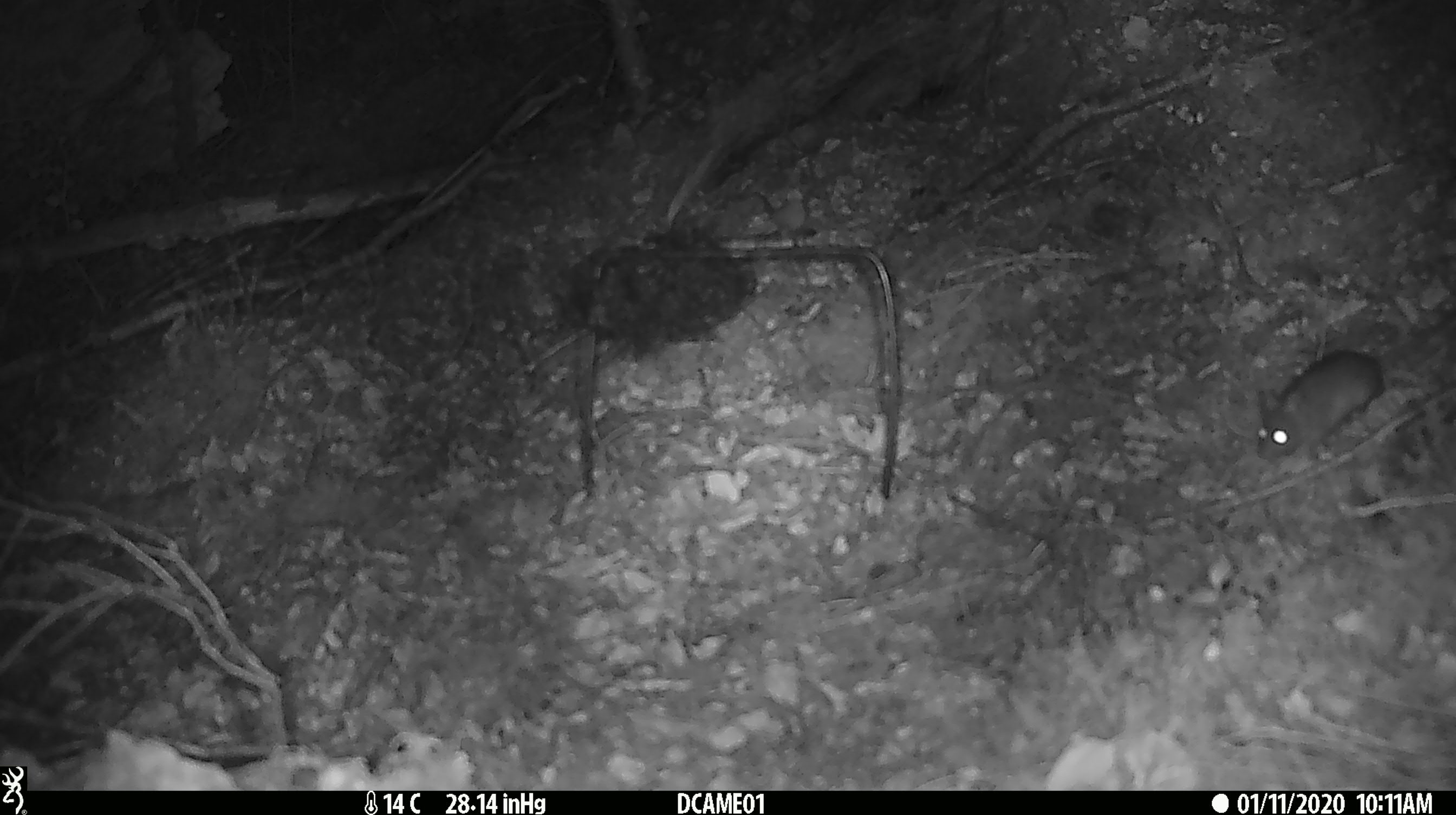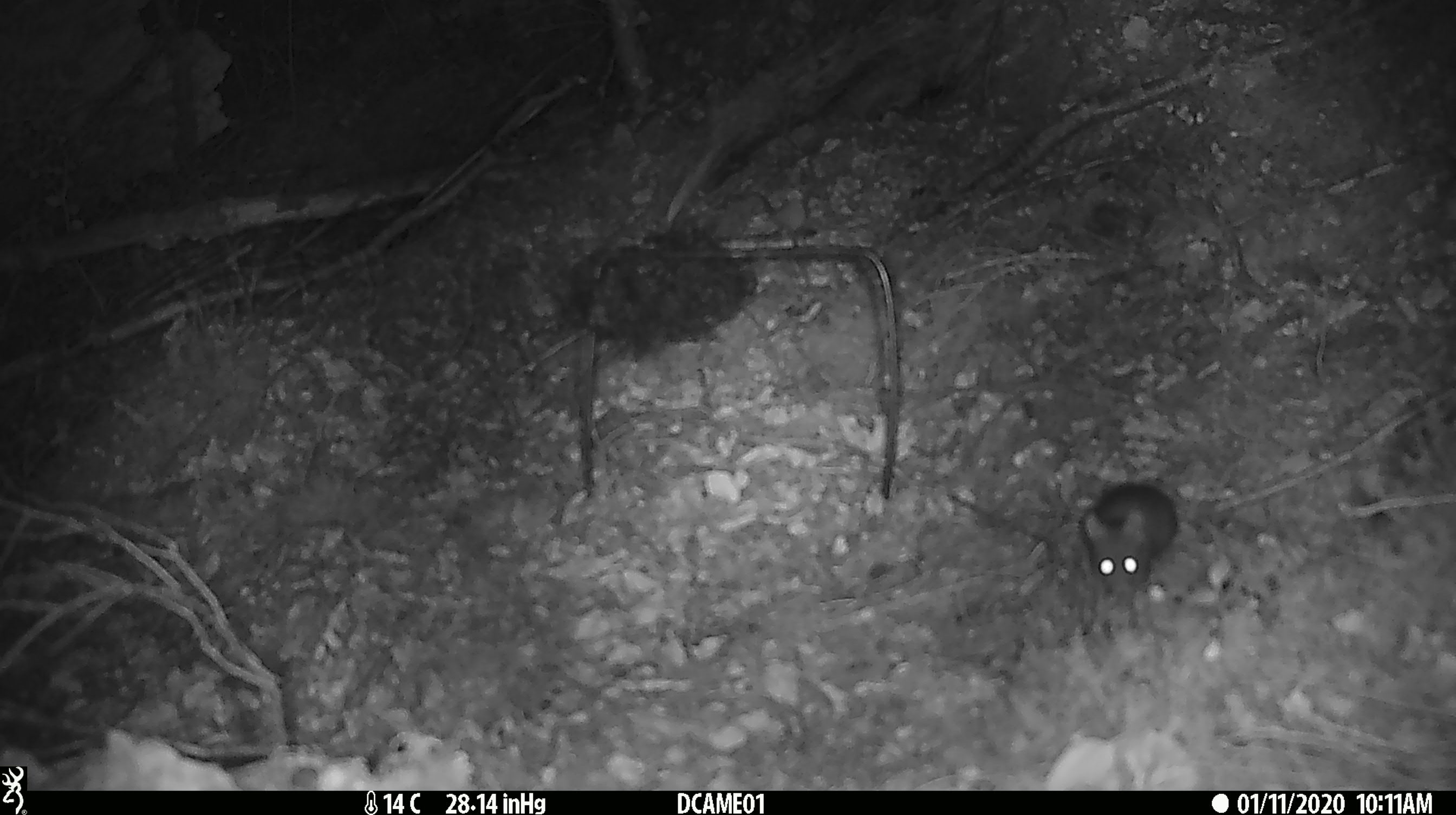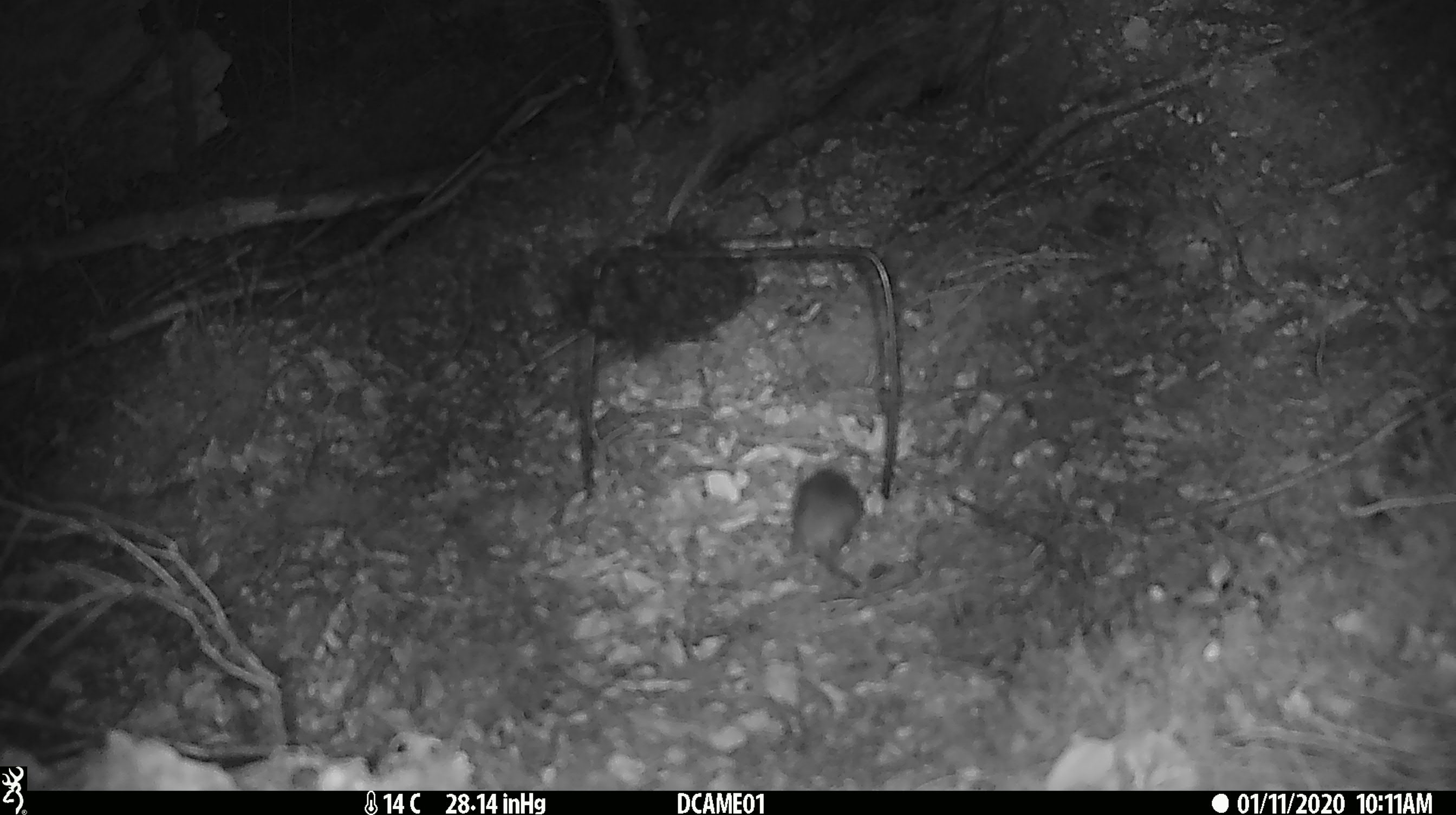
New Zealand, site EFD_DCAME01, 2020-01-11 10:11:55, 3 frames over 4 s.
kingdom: Animalia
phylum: Chordata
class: Mammalia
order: Rodentia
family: Muridae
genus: Mus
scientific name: Mus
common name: mouse